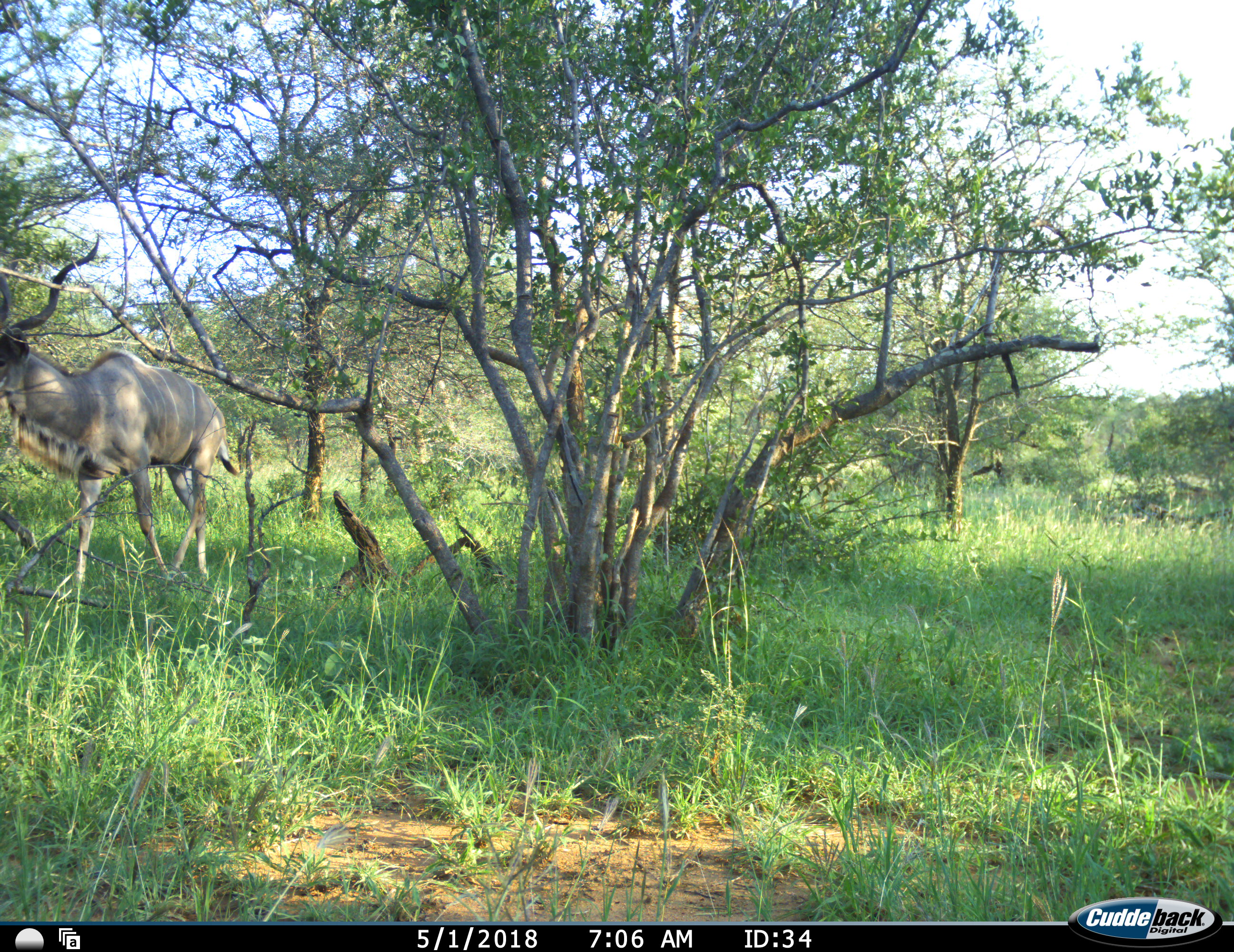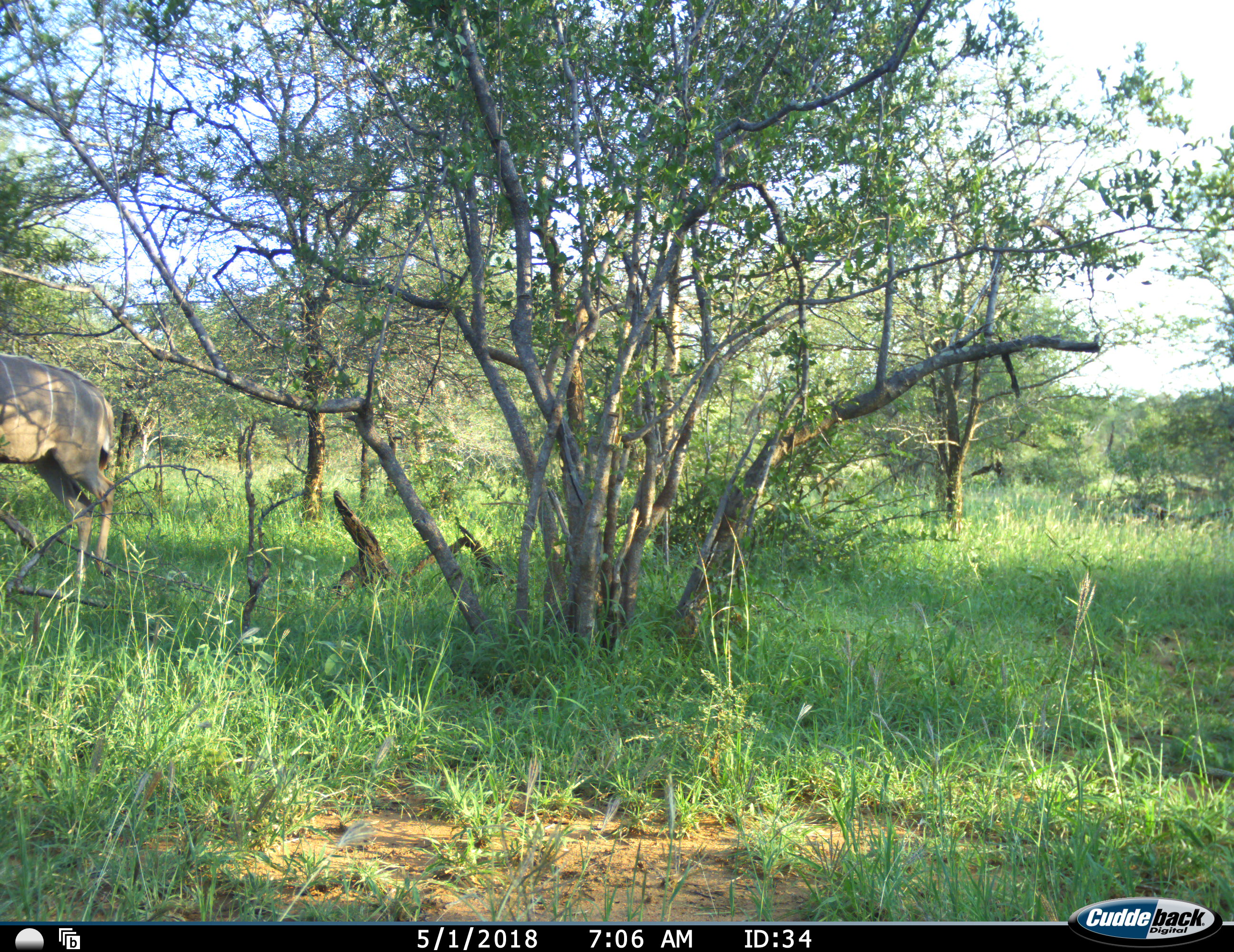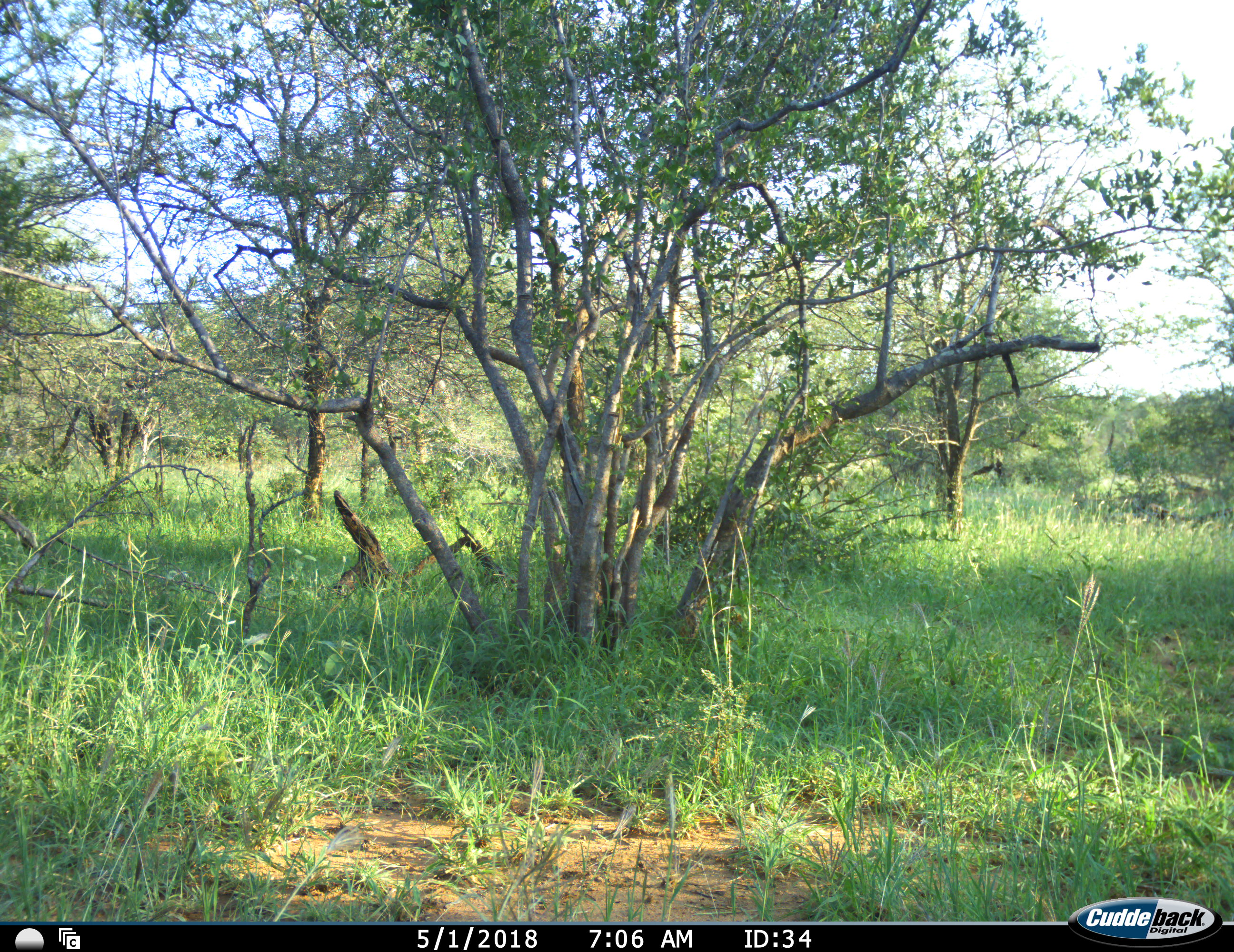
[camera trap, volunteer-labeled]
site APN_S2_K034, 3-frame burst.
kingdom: Animalia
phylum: Chordata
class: Mammalia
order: Artiodactyla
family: Bovidae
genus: Tragelaphus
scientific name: Tragelaphus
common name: kudu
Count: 1.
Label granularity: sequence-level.